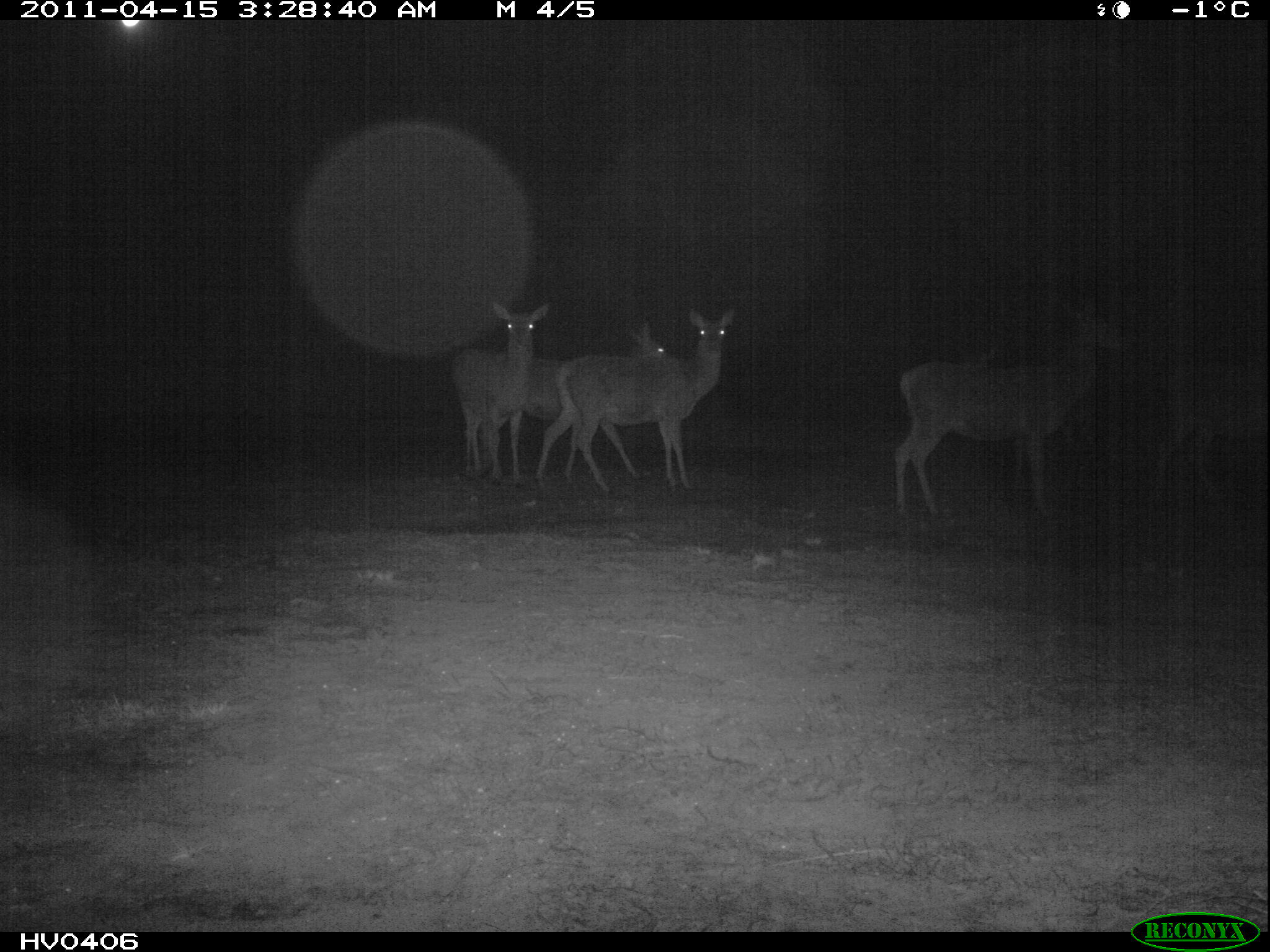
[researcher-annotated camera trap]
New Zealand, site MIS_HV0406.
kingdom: Animalia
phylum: Chordata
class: Mammalia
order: Artiodactyla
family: Cervidae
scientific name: Cervidae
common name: deer